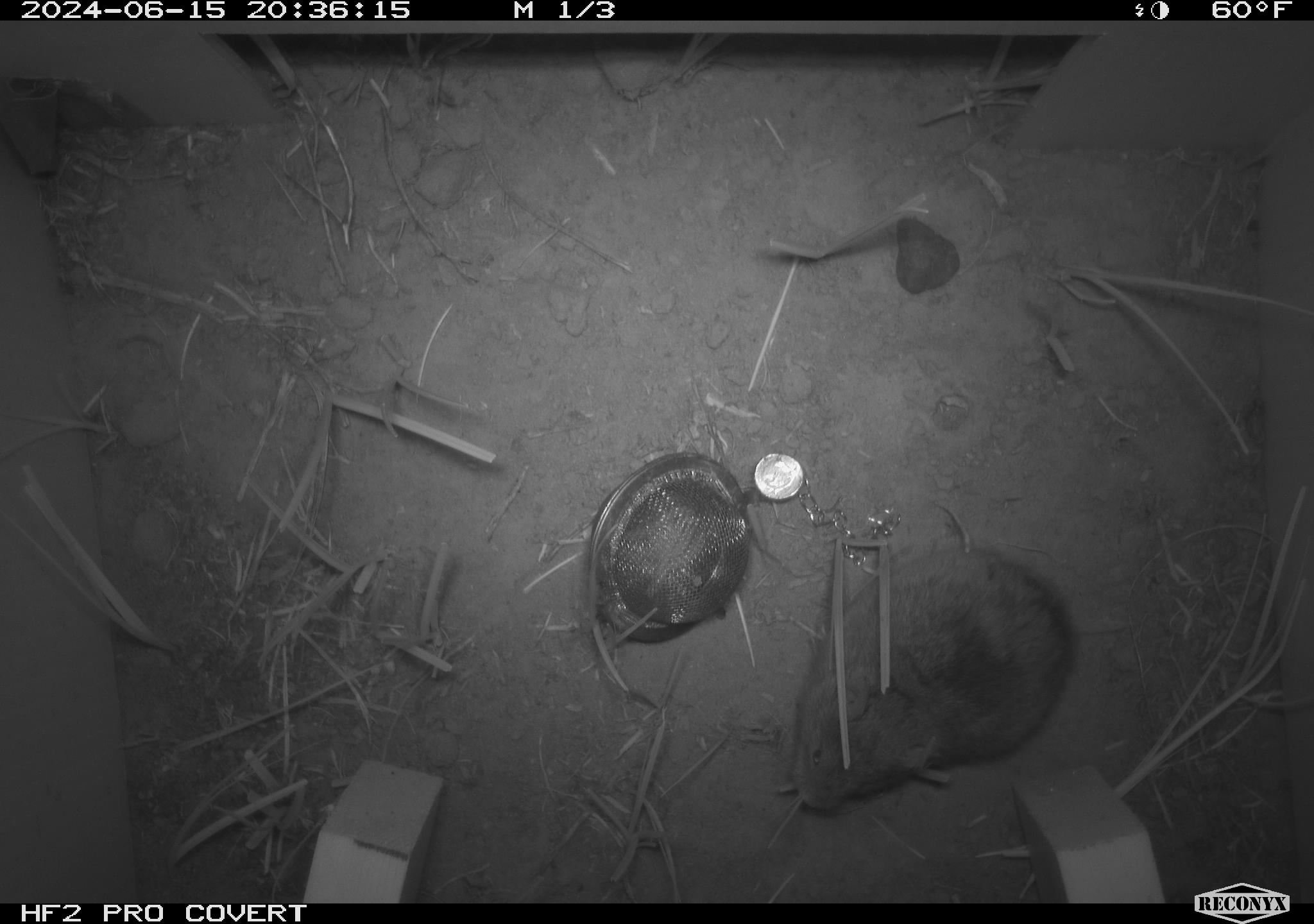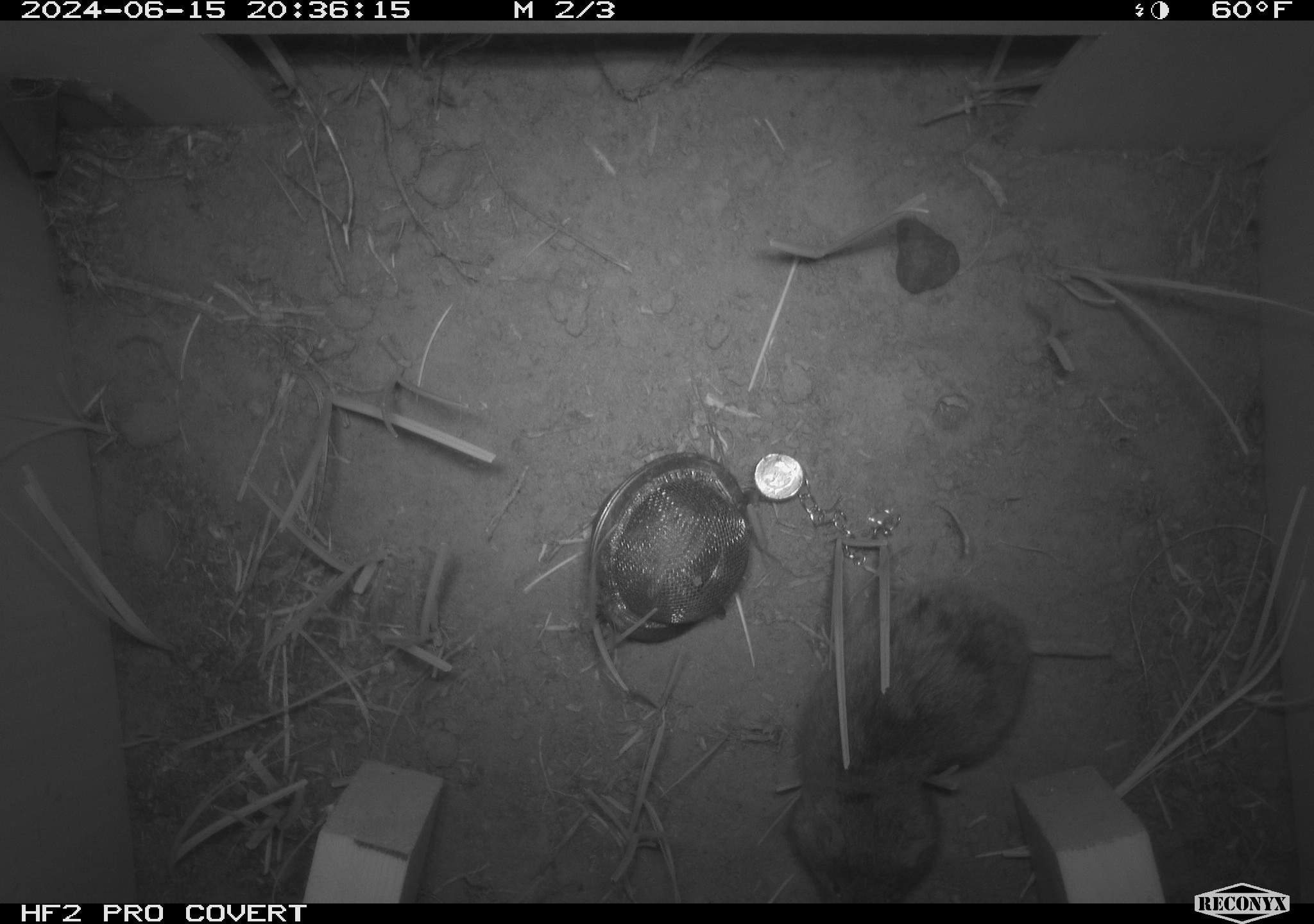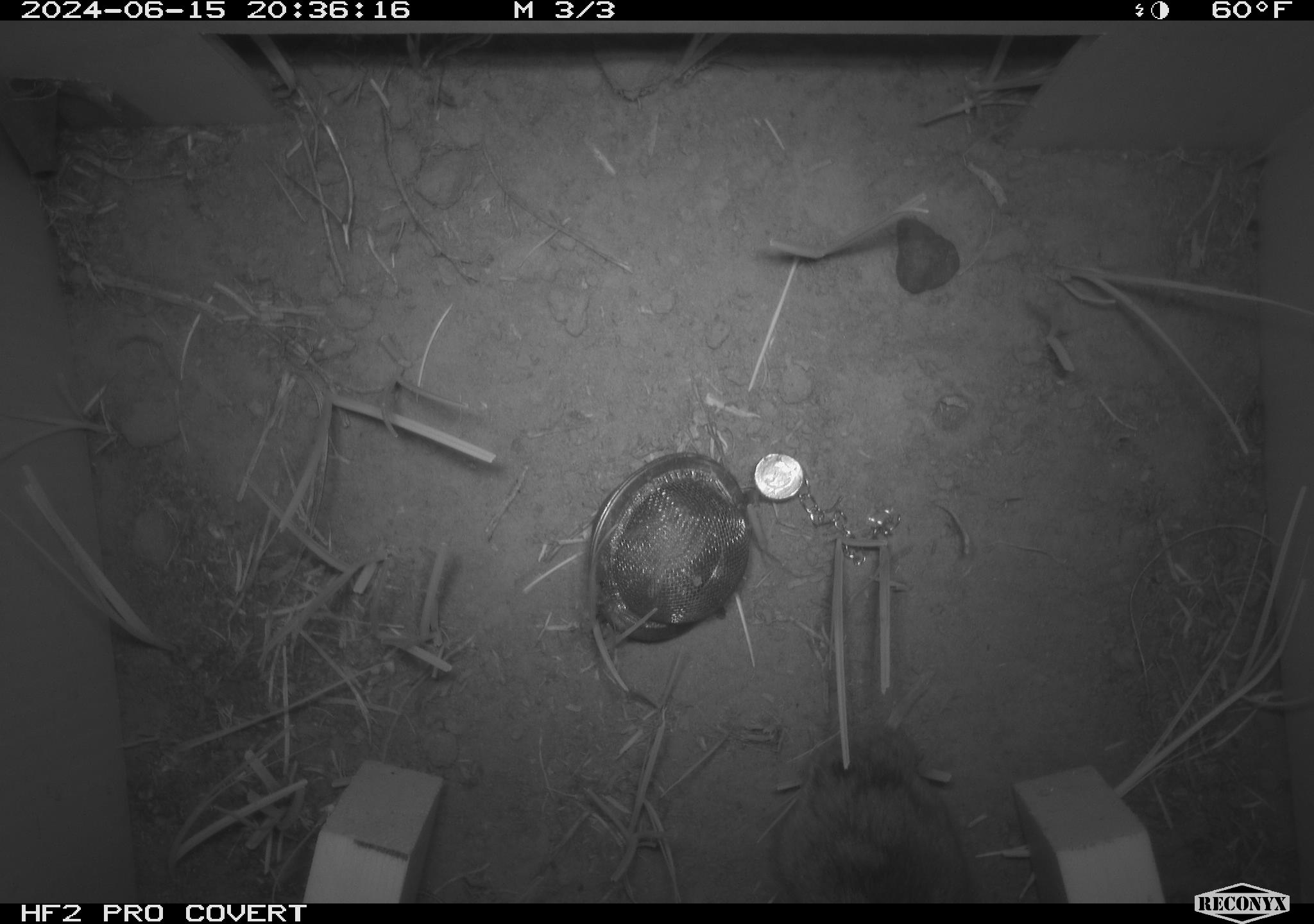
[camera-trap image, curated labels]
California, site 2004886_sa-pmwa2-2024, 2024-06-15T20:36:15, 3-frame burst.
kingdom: Animalia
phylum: Chordata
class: Mammalia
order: Rodentia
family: Cricetidae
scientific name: Arvicolinae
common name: voles, lemmings, and muskrats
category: arvicolinae subfamily